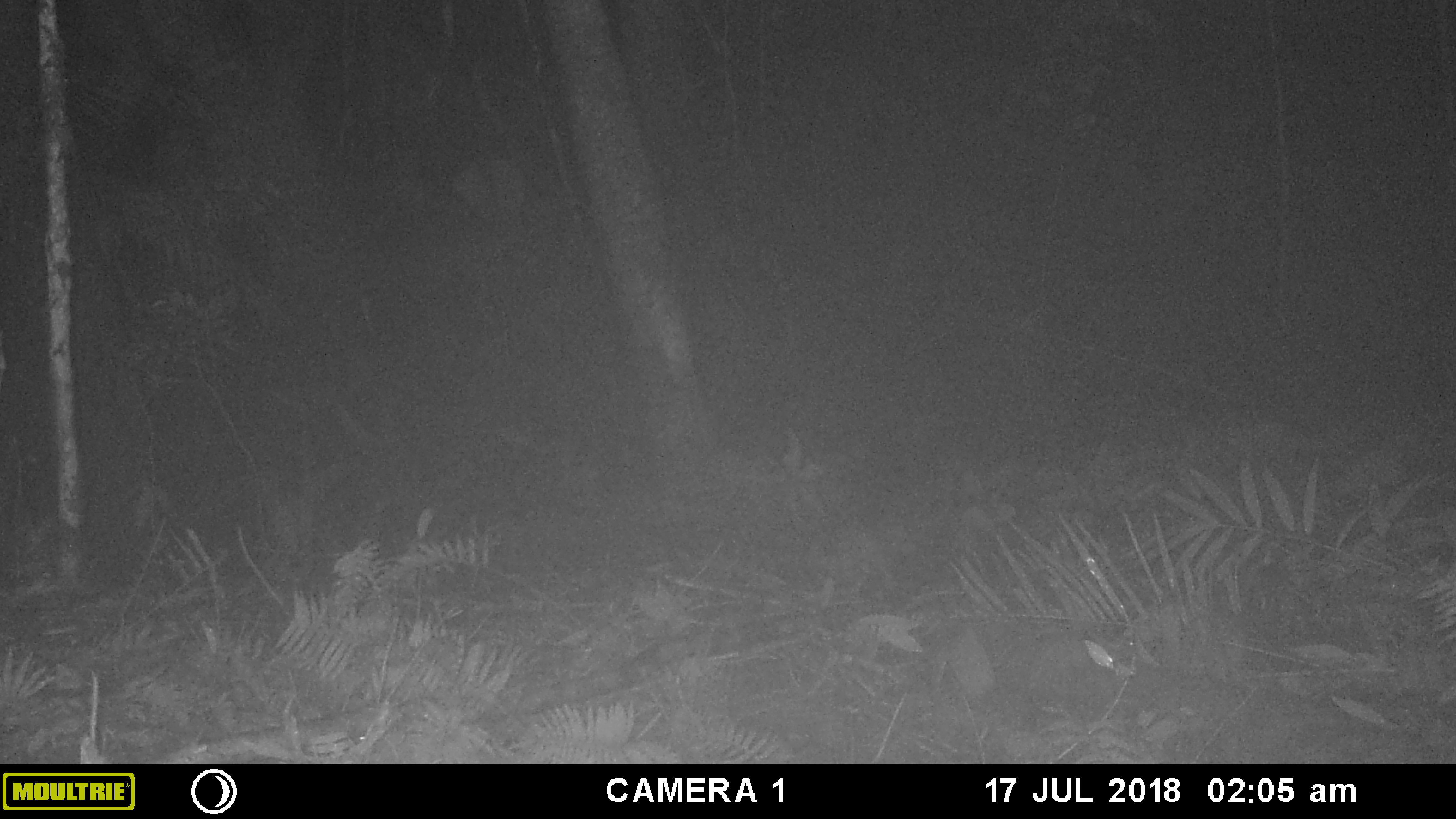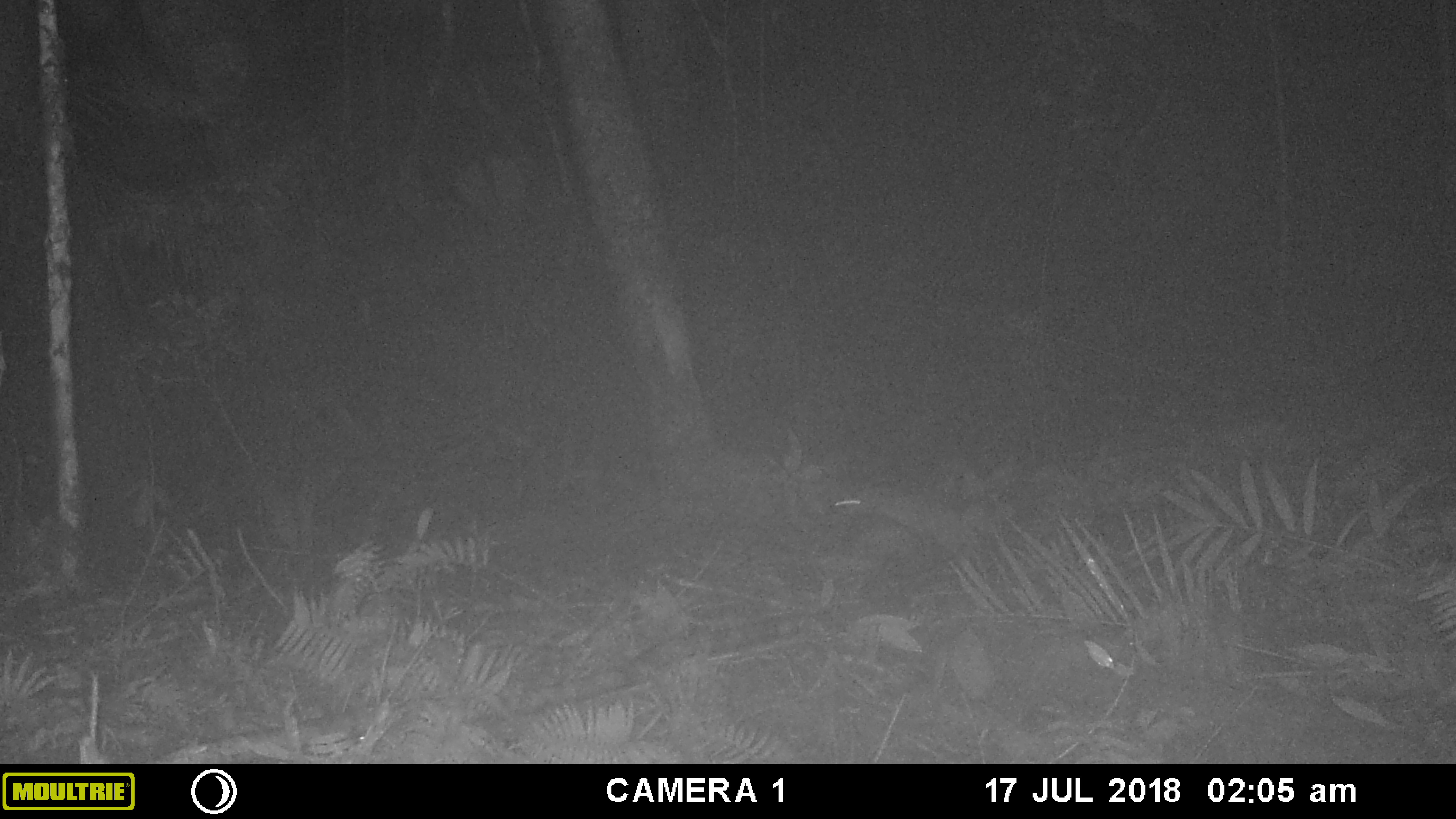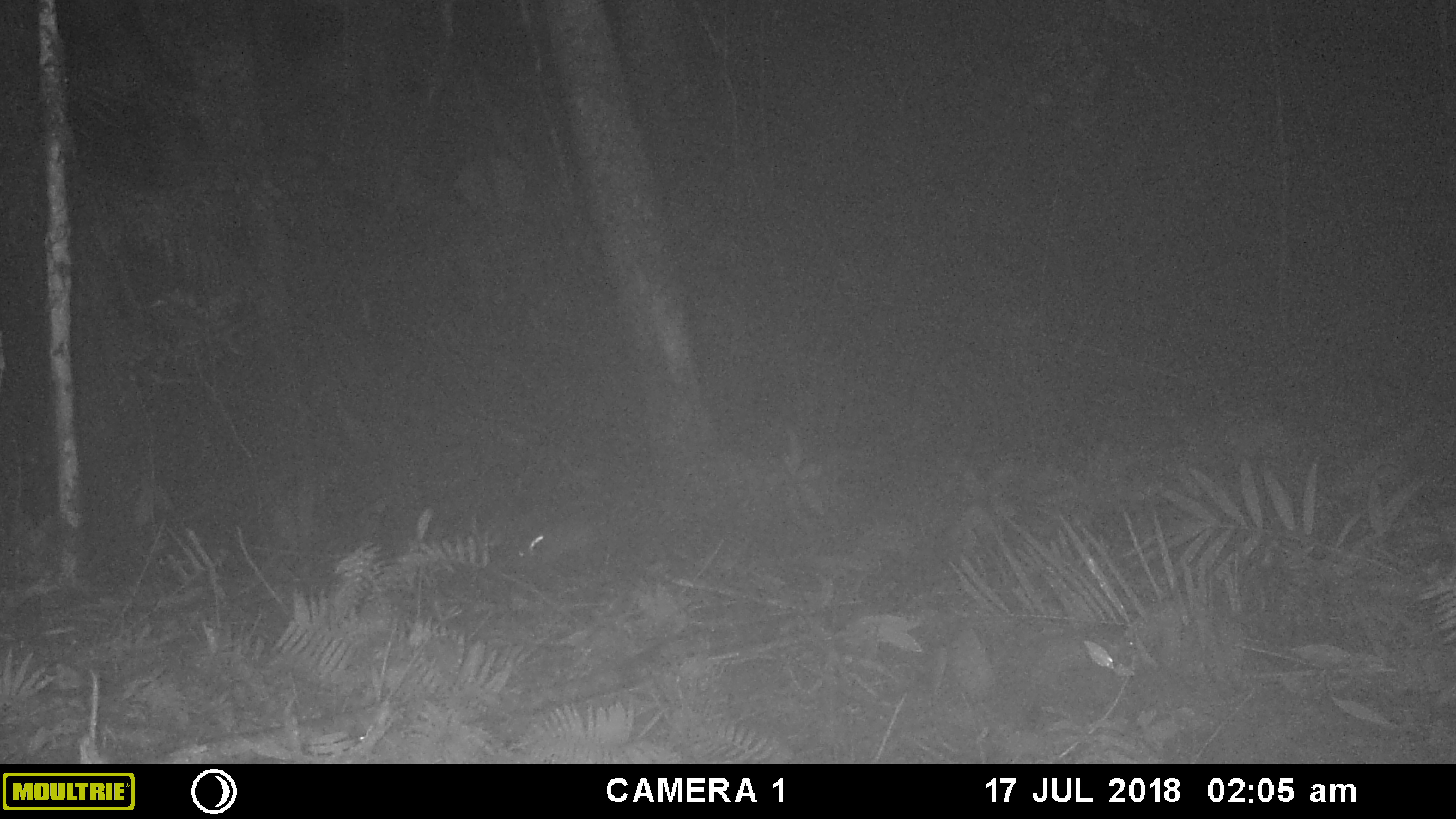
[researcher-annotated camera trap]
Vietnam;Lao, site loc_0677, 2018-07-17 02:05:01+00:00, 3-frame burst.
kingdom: Animalia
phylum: Chordata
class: Mammalia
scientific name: Mammalia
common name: mammal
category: unidentified small mammal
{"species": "unidentified small mammal (mammal) (Mammalia)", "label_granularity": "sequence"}